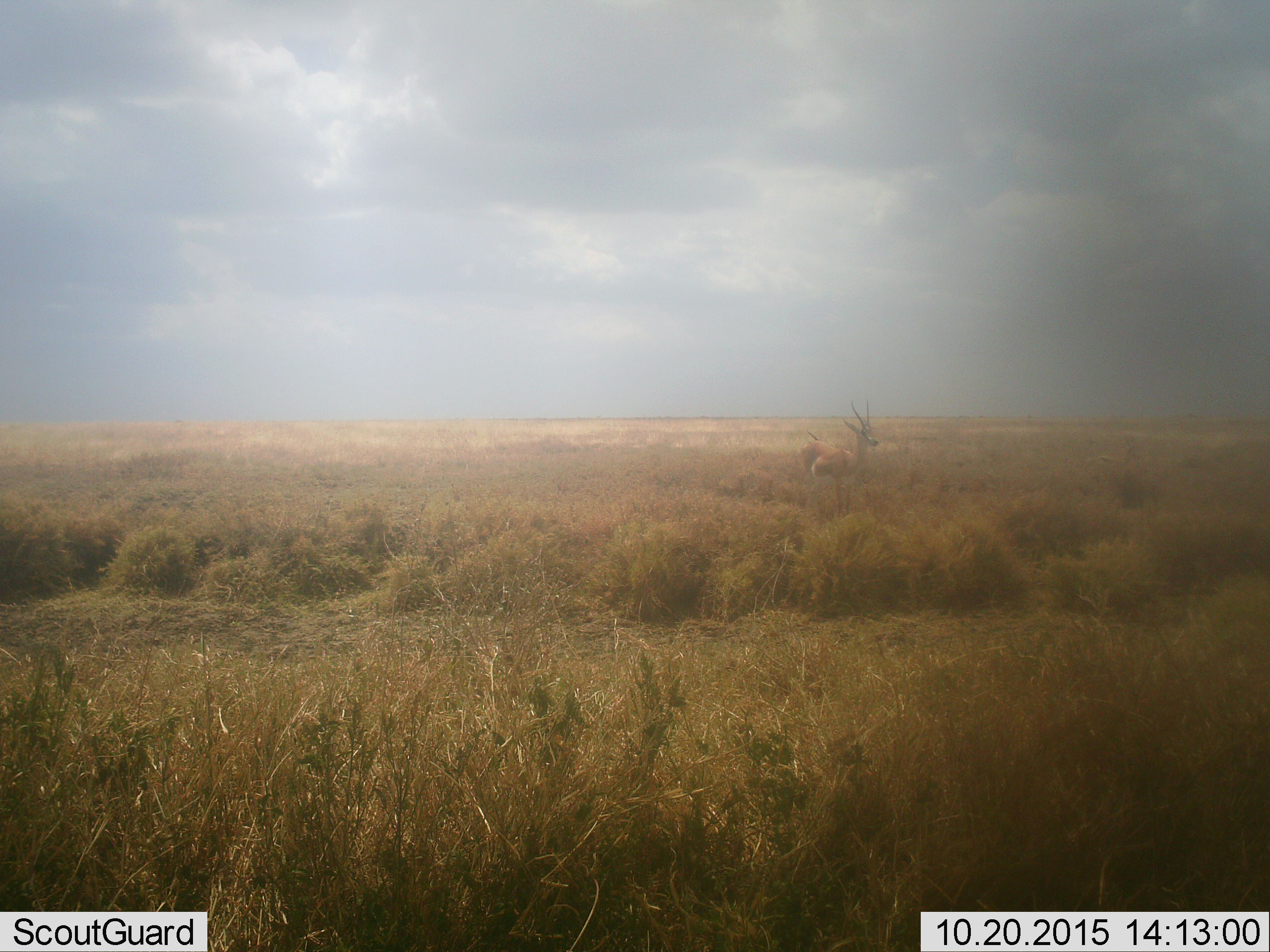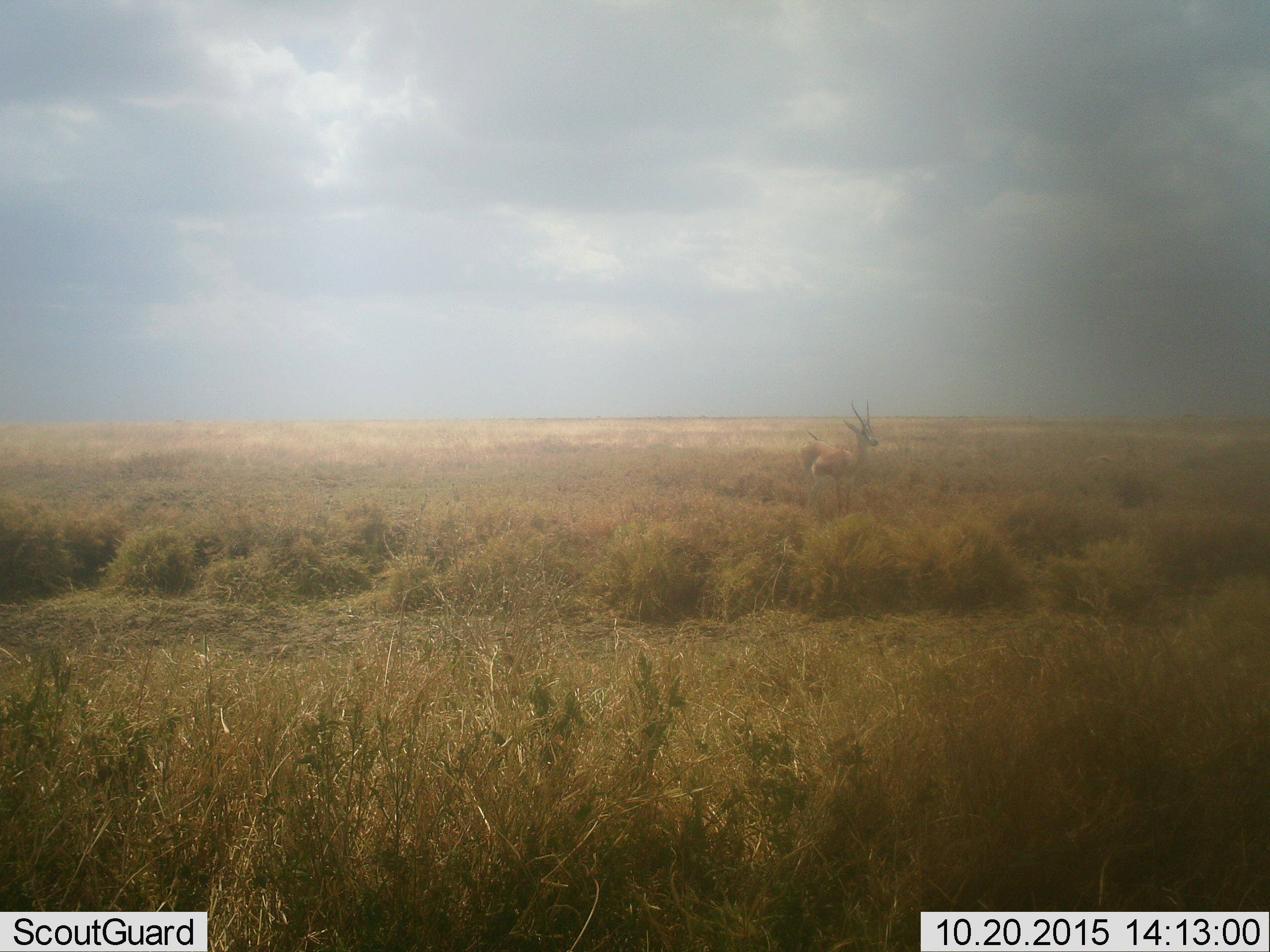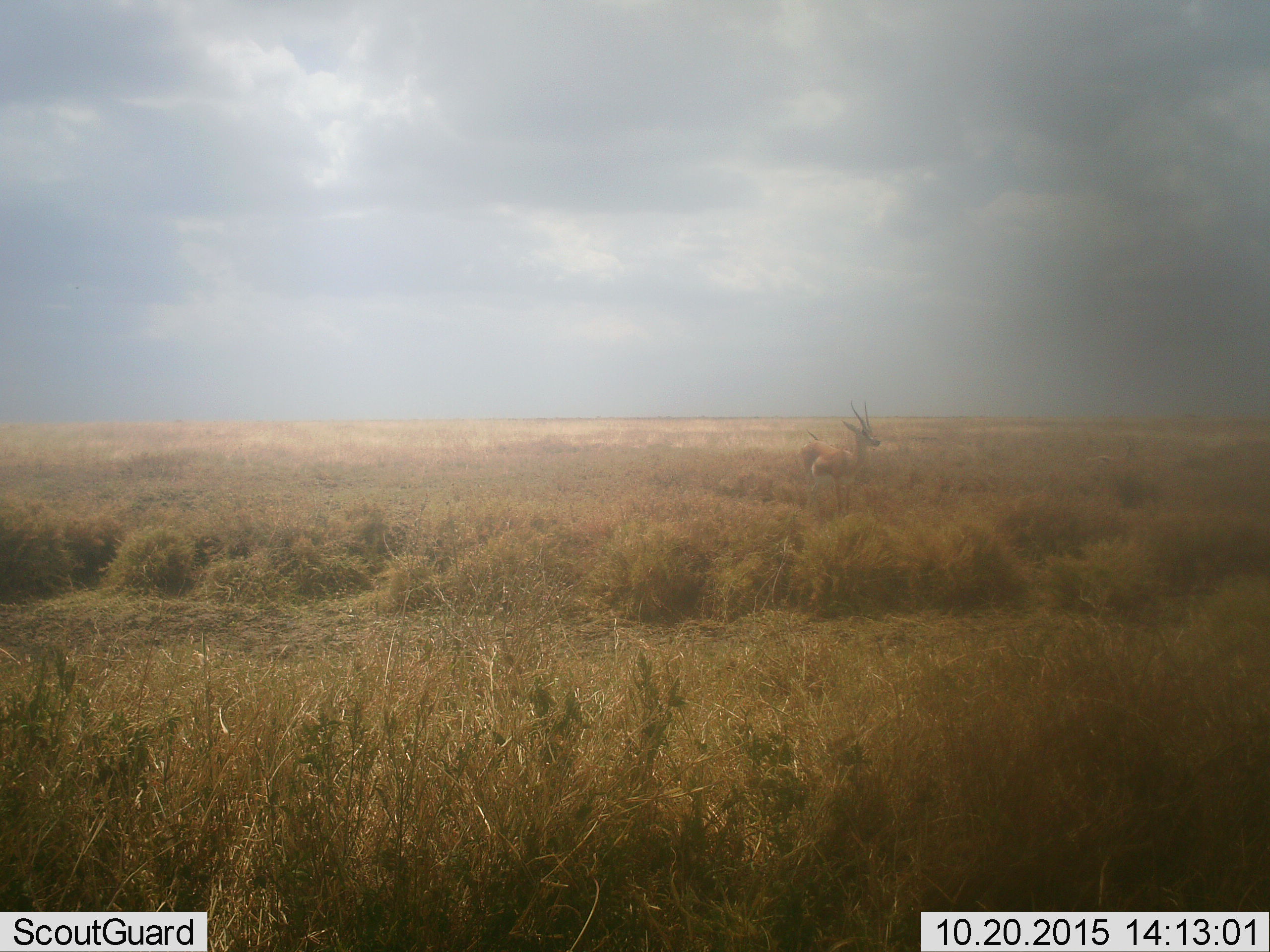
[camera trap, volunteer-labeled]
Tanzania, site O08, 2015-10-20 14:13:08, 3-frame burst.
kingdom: Animalia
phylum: Chordata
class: Mammalia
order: Artiodactyla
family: Bovidae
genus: Nanger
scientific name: Nanger granti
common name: grant's gazelle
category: gazellegrants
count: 1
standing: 100%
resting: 0%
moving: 0%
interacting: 0%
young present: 0%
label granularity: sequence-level